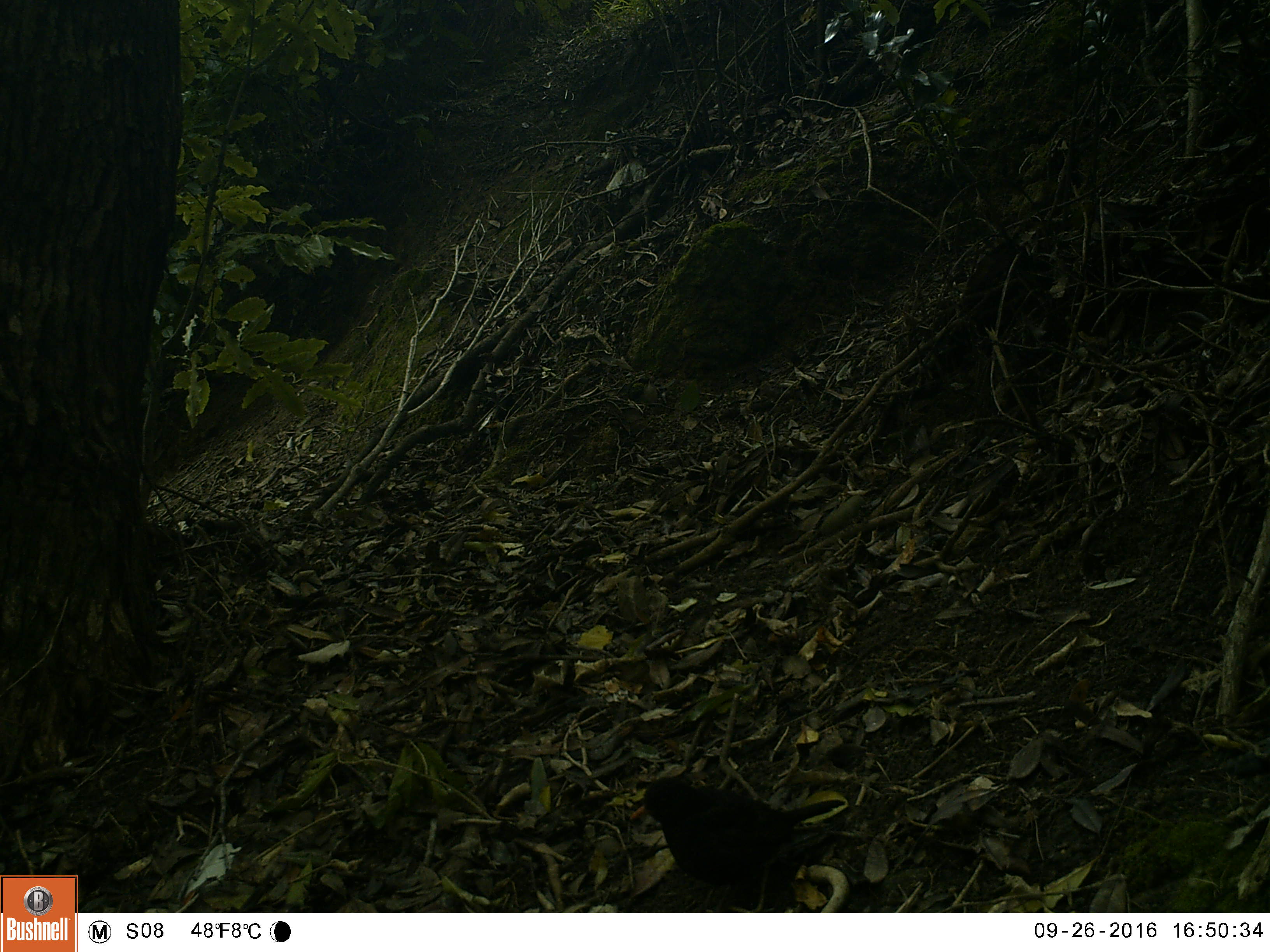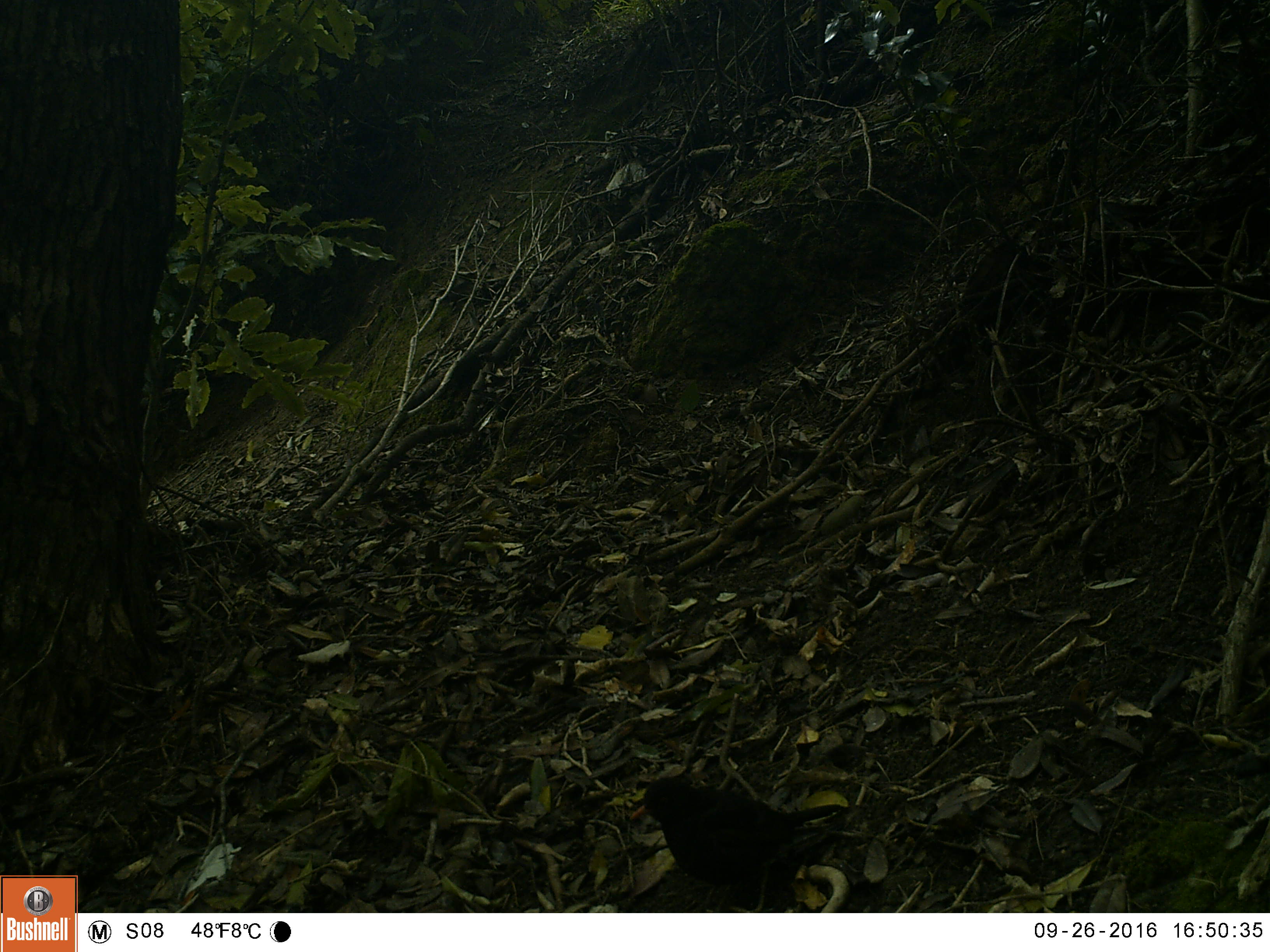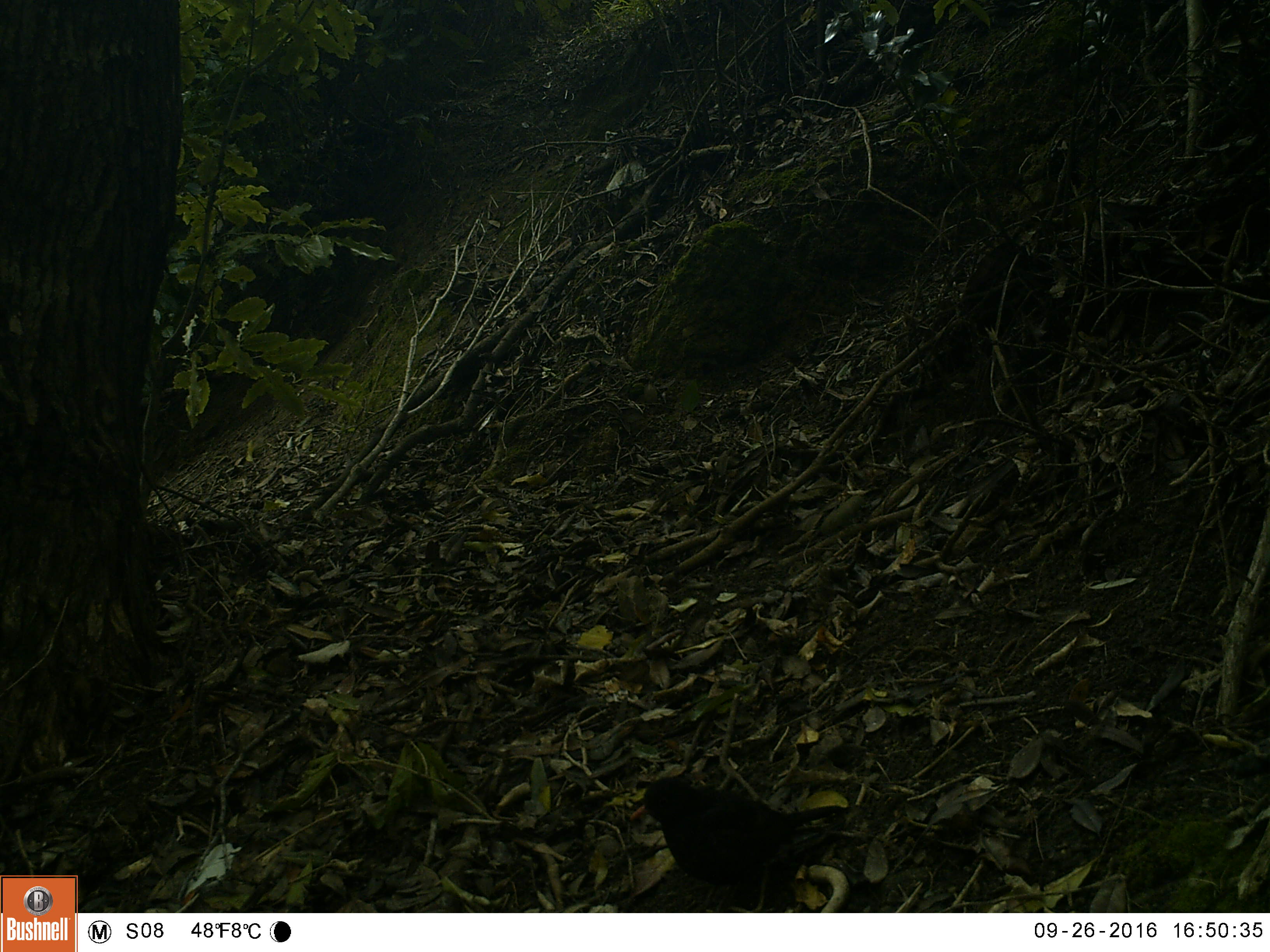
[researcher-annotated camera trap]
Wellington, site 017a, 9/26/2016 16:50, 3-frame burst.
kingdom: Animalia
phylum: Chordata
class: Aves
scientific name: Aves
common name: bird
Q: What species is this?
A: Bird (Aves).